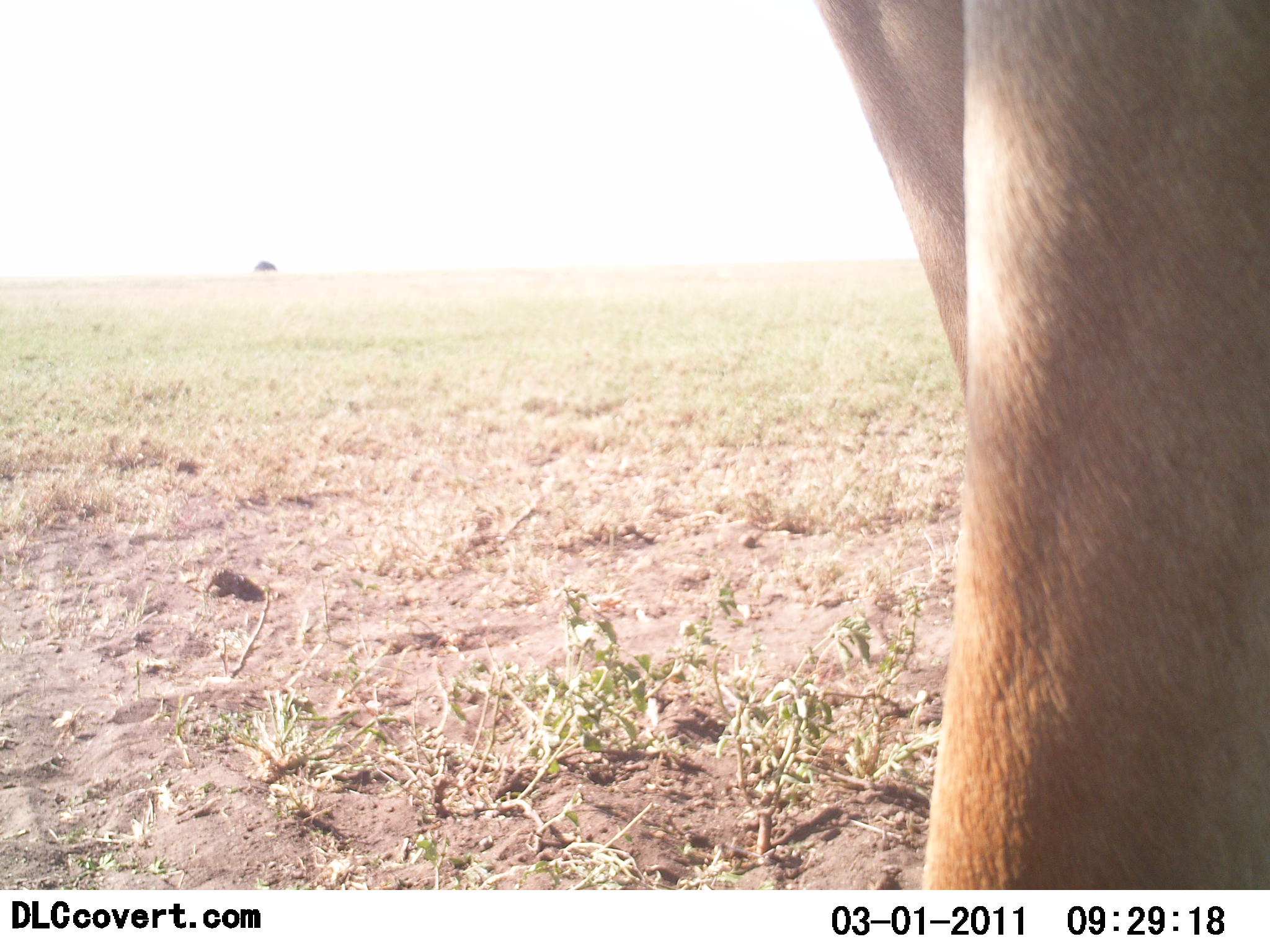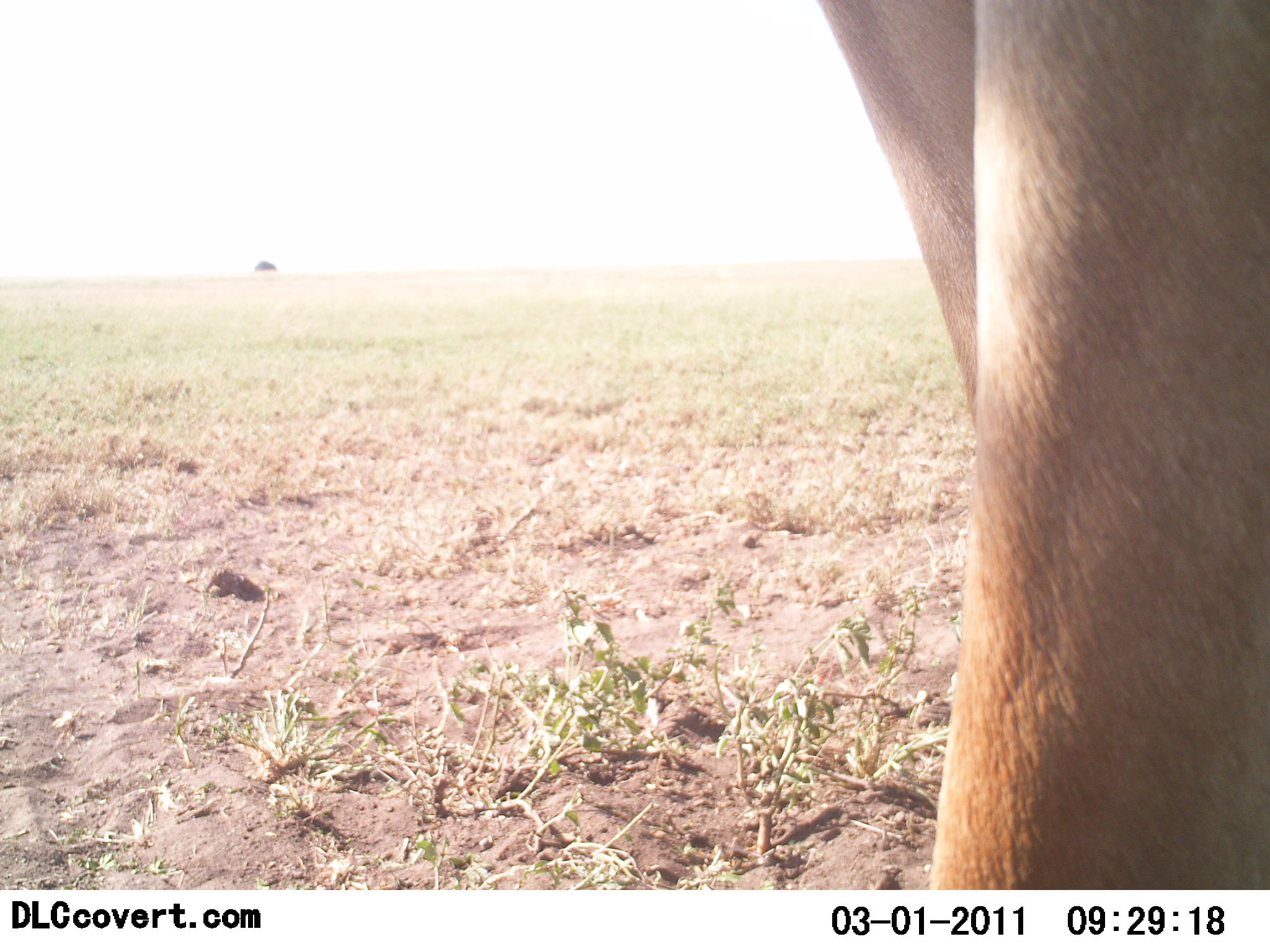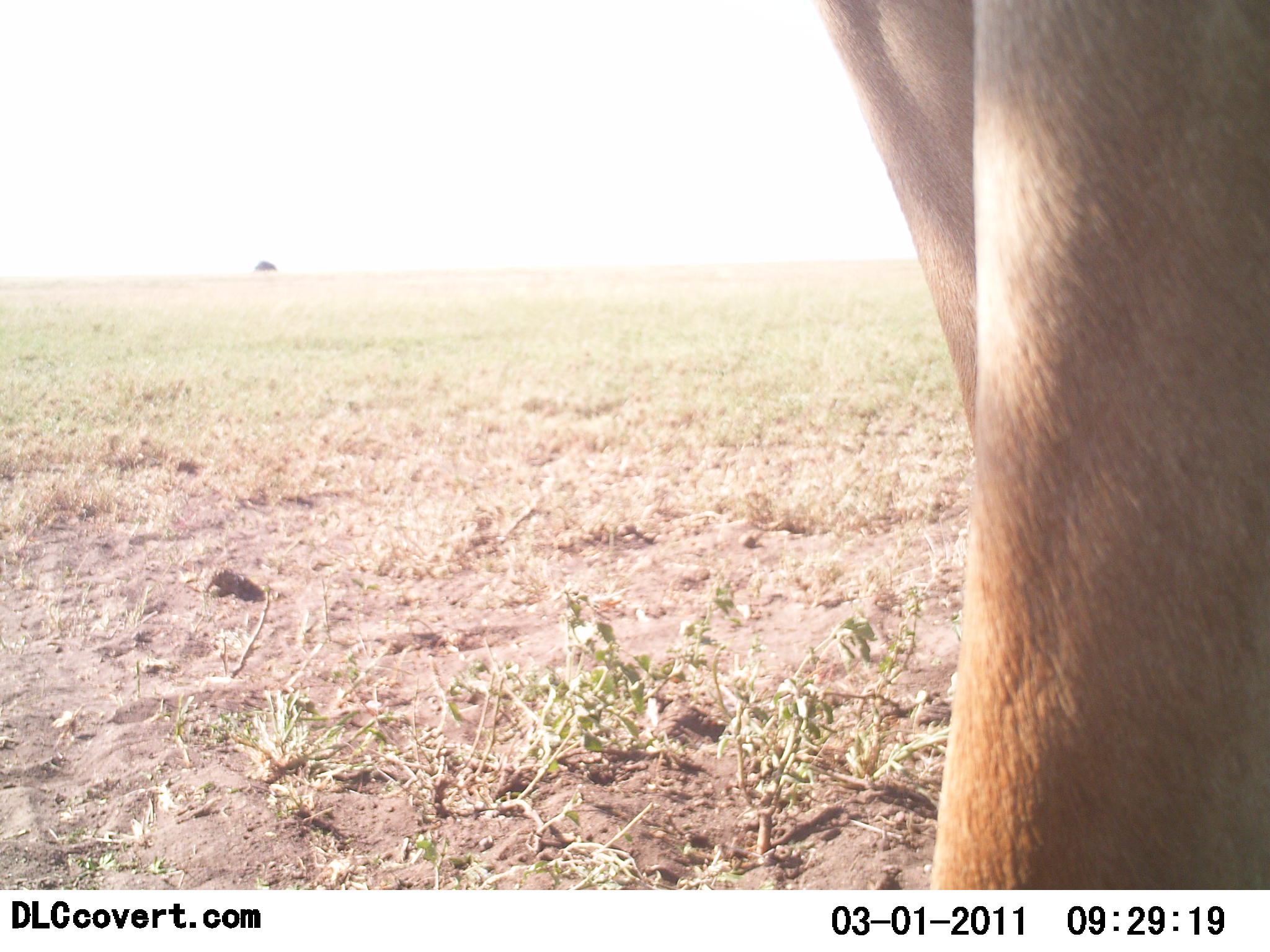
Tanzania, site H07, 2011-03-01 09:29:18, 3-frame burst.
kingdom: Animalia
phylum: Chordata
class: Mammalia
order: Artiodactyla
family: Bovidae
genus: Alcelaphus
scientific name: Alcelaphus buselaphus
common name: hartebeest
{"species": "hartebeest (Alcelaphus buselaphus)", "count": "1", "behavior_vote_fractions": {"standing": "100%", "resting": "0%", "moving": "0%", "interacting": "0%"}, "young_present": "0%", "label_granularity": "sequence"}